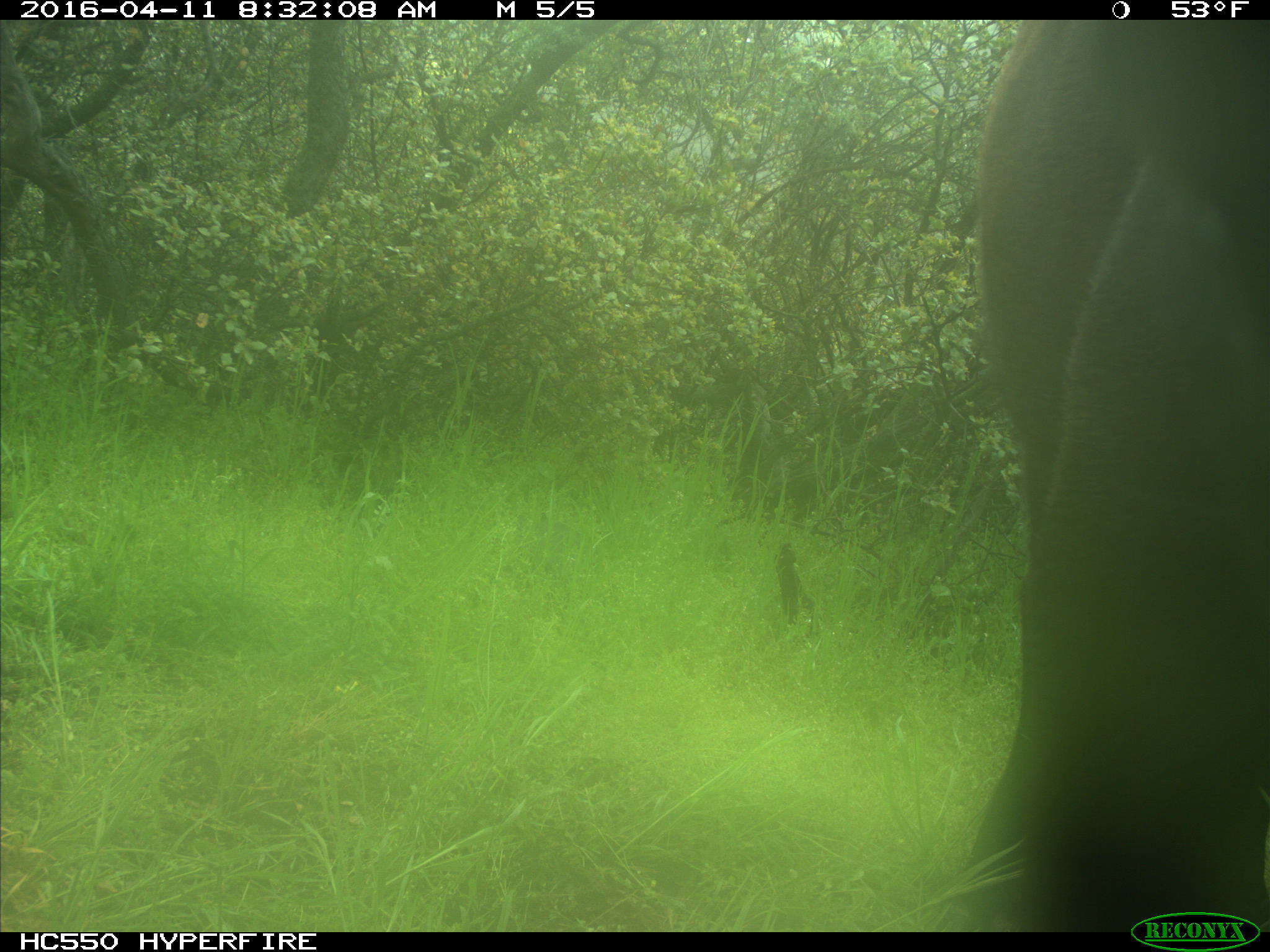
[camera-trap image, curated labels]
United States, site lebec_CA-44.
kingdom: Animalia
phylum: Chordata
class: Mammalia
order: Artiodactyla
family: Bovidae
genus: Bos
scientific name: Bos taurus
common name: domestic cow